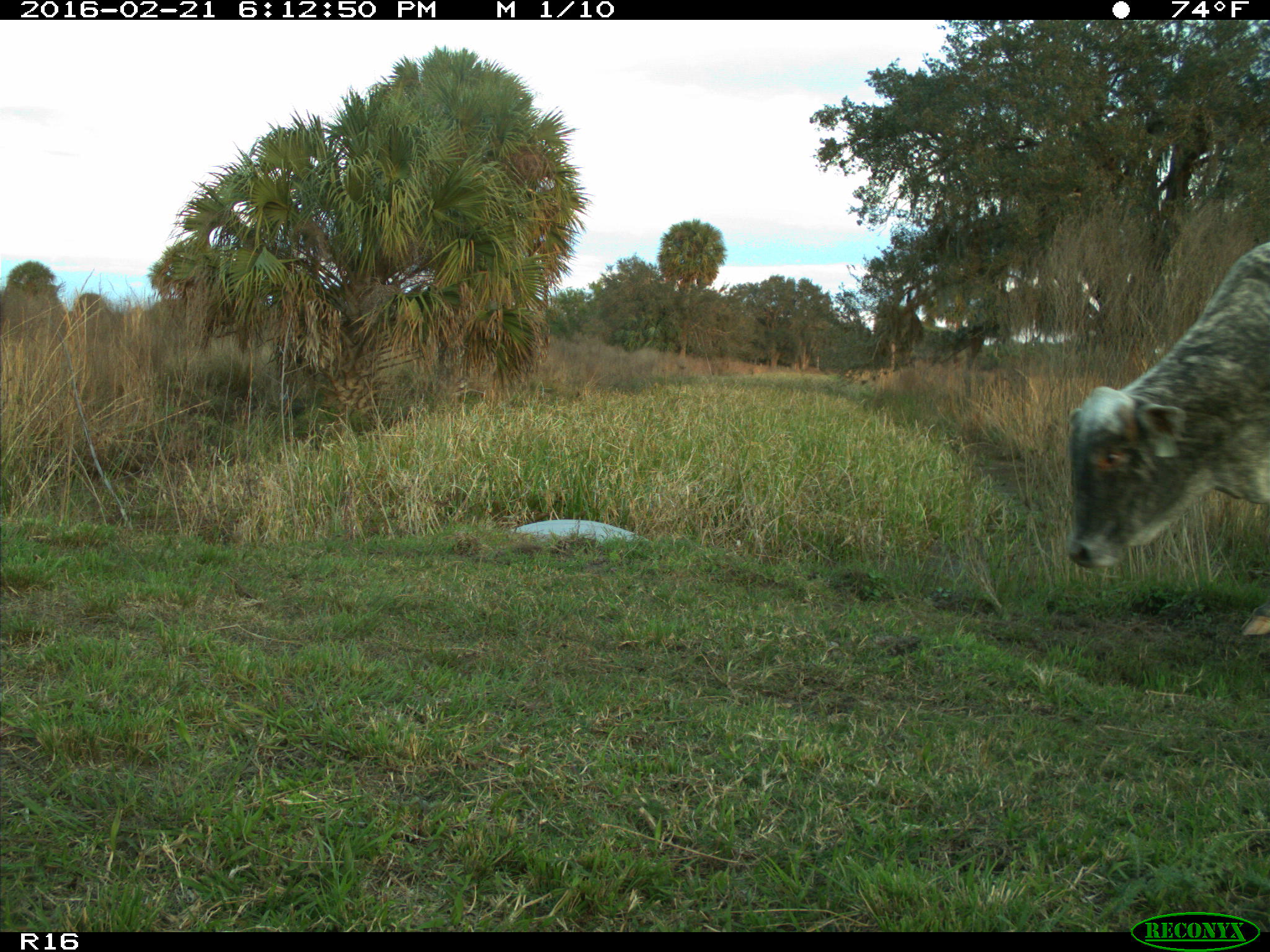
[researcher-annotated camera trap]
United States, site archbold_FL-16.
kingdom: Animalia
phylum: Chordata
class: Mammalia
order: Artiodactyla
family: Bovidae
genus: Bos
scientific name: Bos taurus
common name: domestic cow